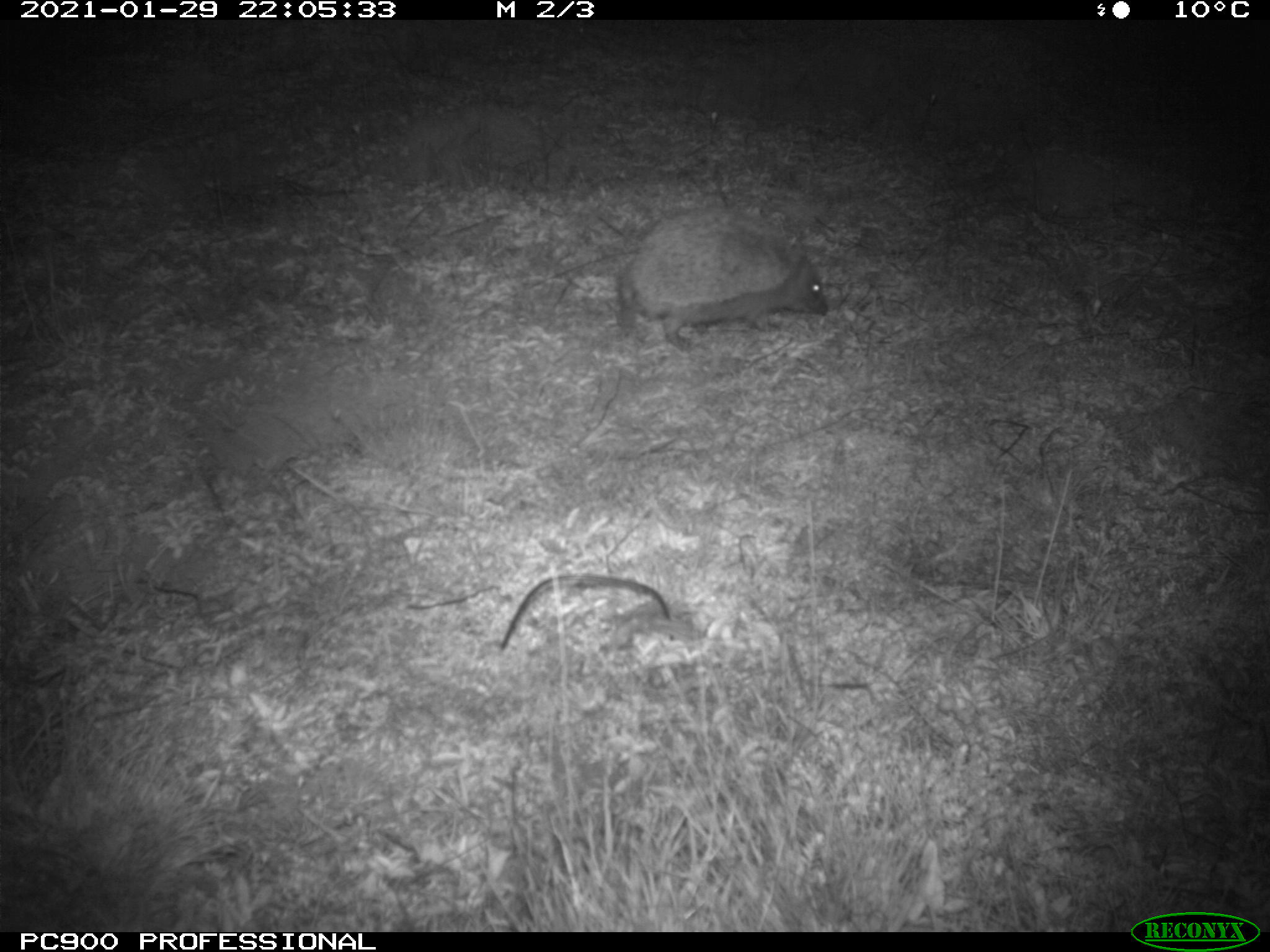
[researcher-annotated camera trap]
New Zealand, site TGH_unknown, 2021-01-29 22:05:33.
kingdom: Animalia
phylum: Chordata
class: Mammalia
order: Eulipotyphla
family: Erinaceidae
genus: Erinaceus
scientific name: Erinaceus europaeus europaeus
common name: european hedgehog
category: hedgehog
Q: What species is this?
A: Hedgehog (european hedgehog) (Erinaceus europaeus europaeus).